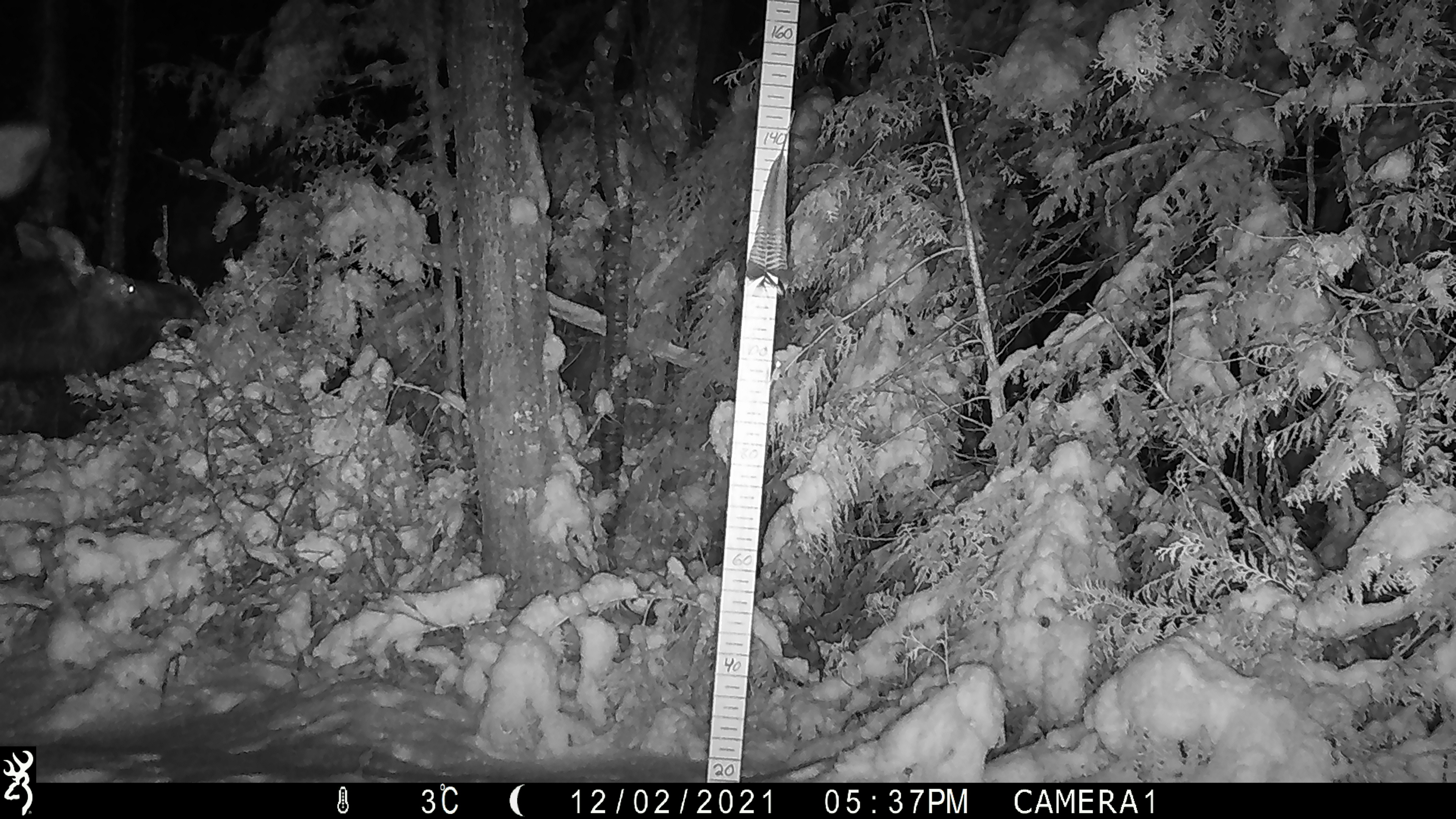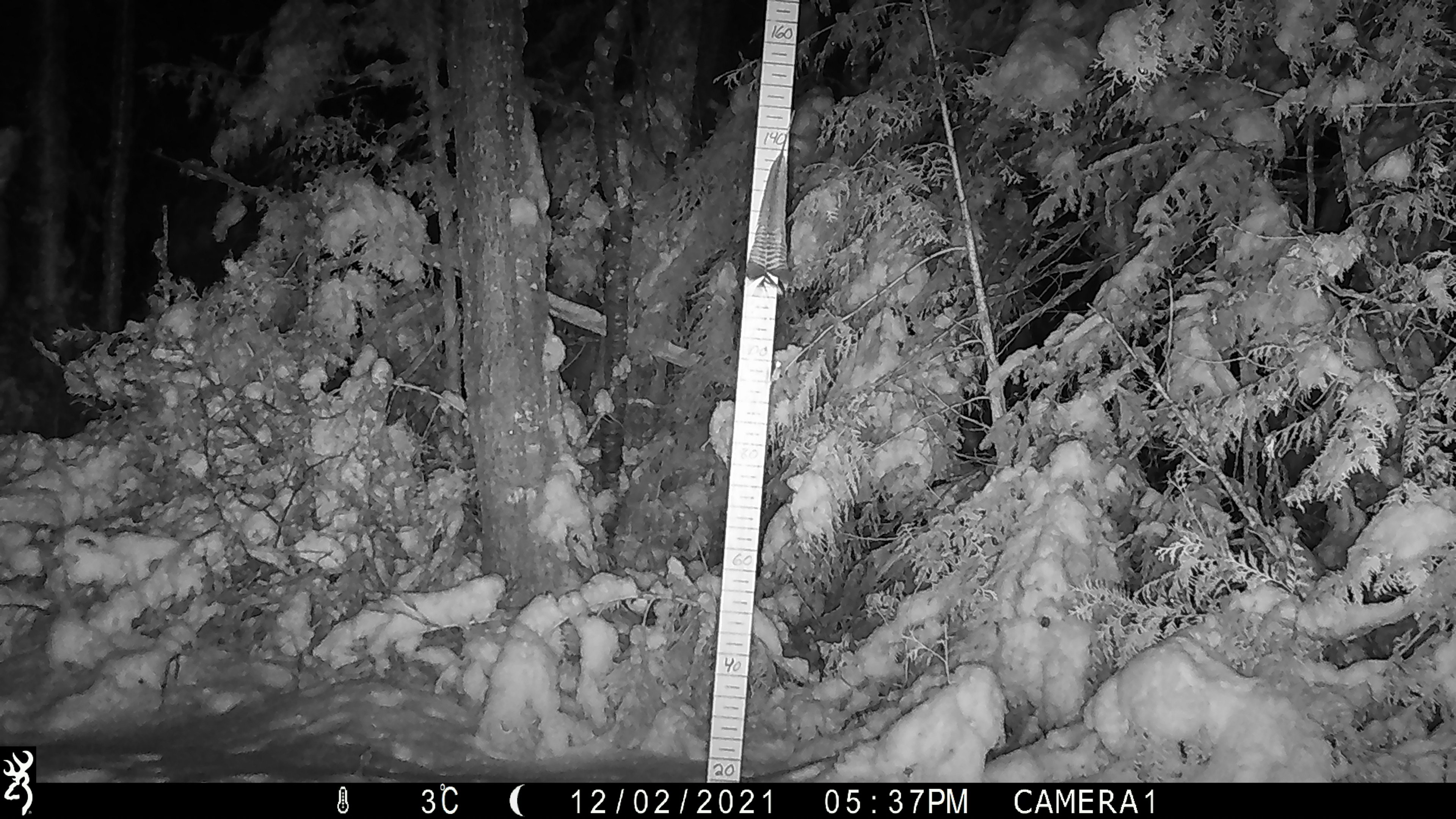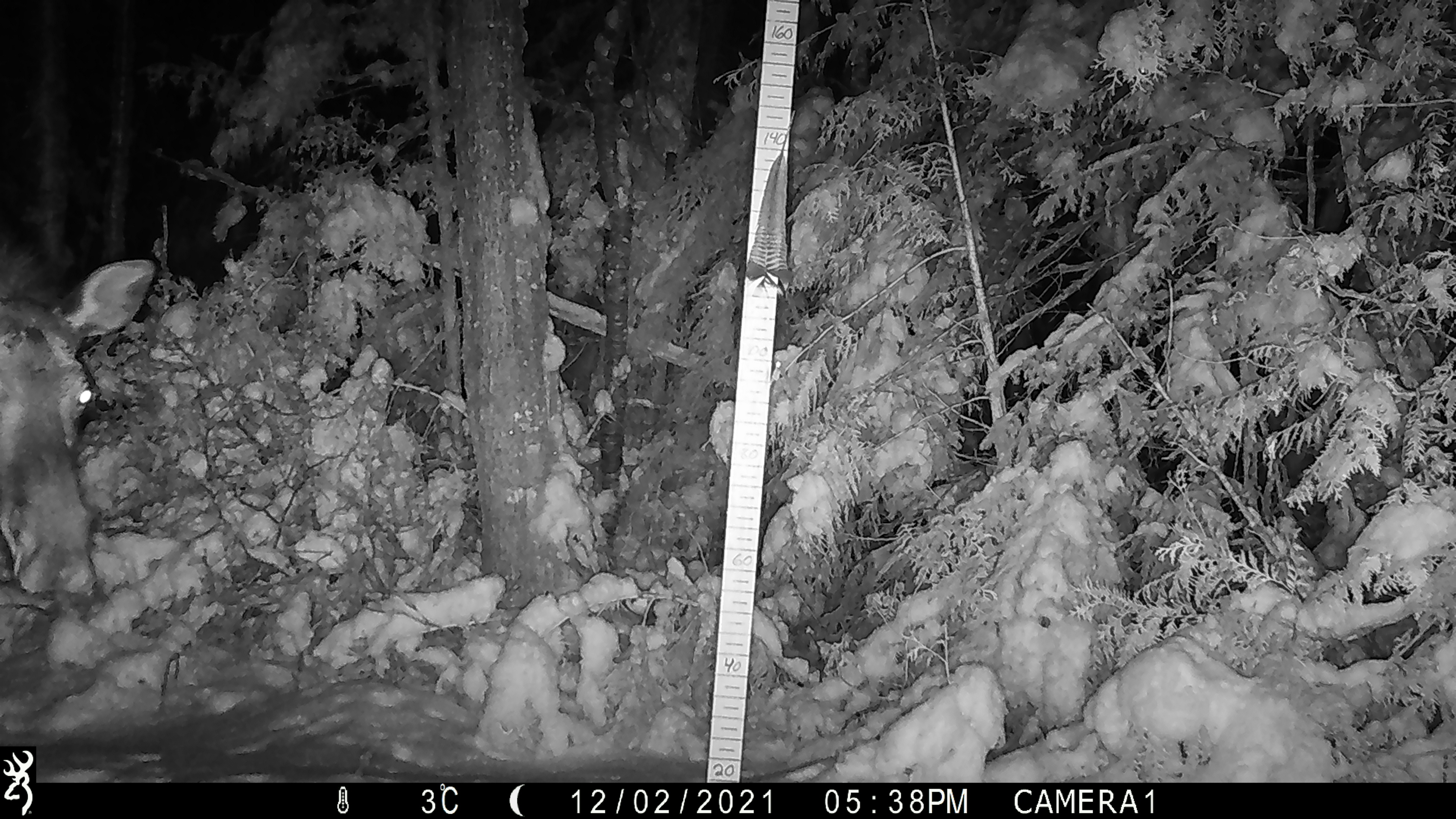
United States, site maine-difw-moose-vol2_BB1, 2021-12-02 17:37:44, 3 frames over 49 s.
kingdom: Animalia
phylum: Chordata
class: Mammalia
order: Artiodactyla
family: Cervidae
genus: Alces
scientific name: Alces alces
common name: moose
Moose (Alces alces).